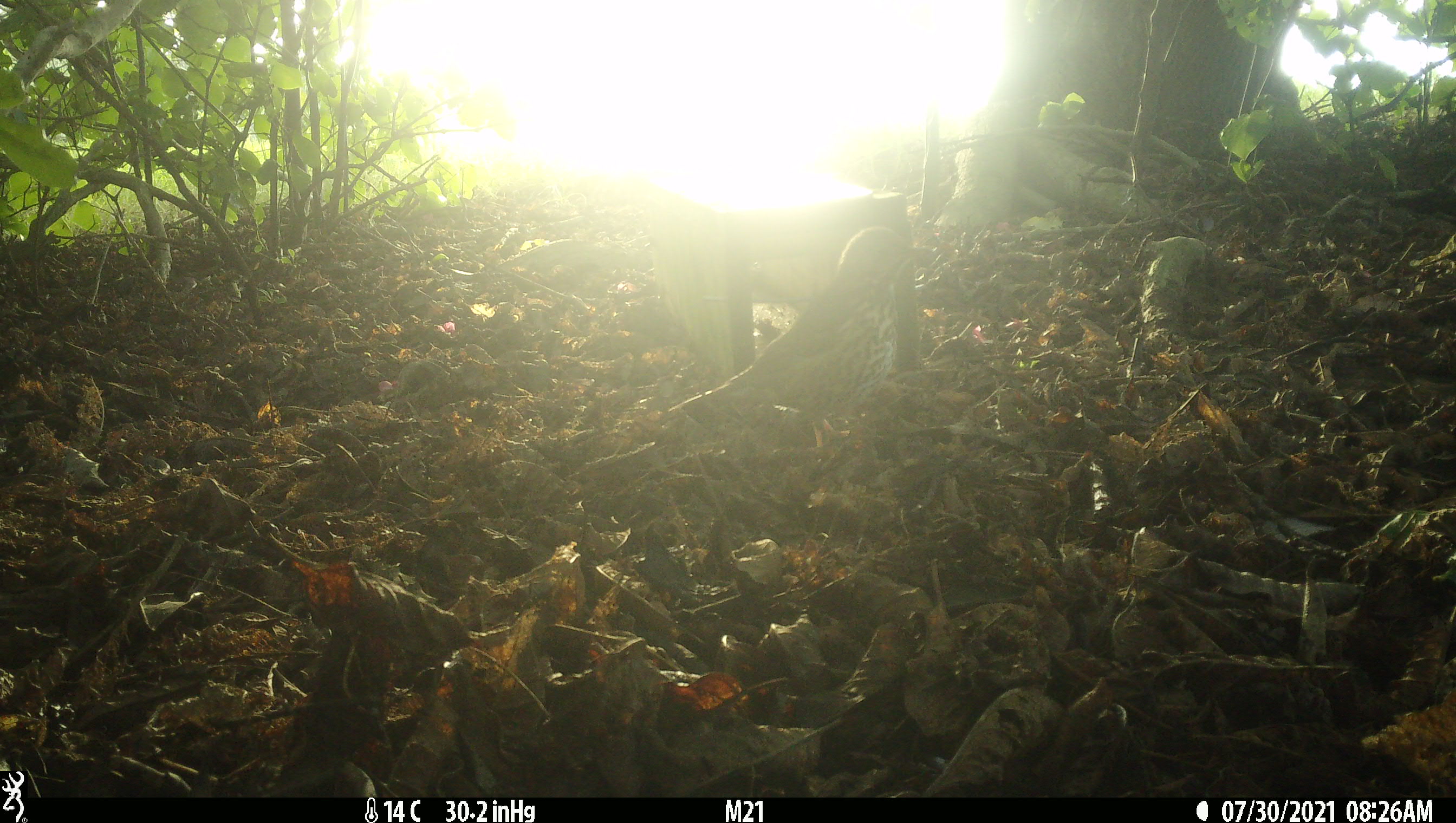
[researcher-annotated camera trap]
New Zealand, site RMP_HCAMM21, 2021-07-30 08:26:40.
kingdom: Animalia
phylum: Chordata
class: Aves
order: Passeriformes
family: Turdidae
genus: Turdus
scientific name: Turdus philomelos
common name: song thrush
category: thrush